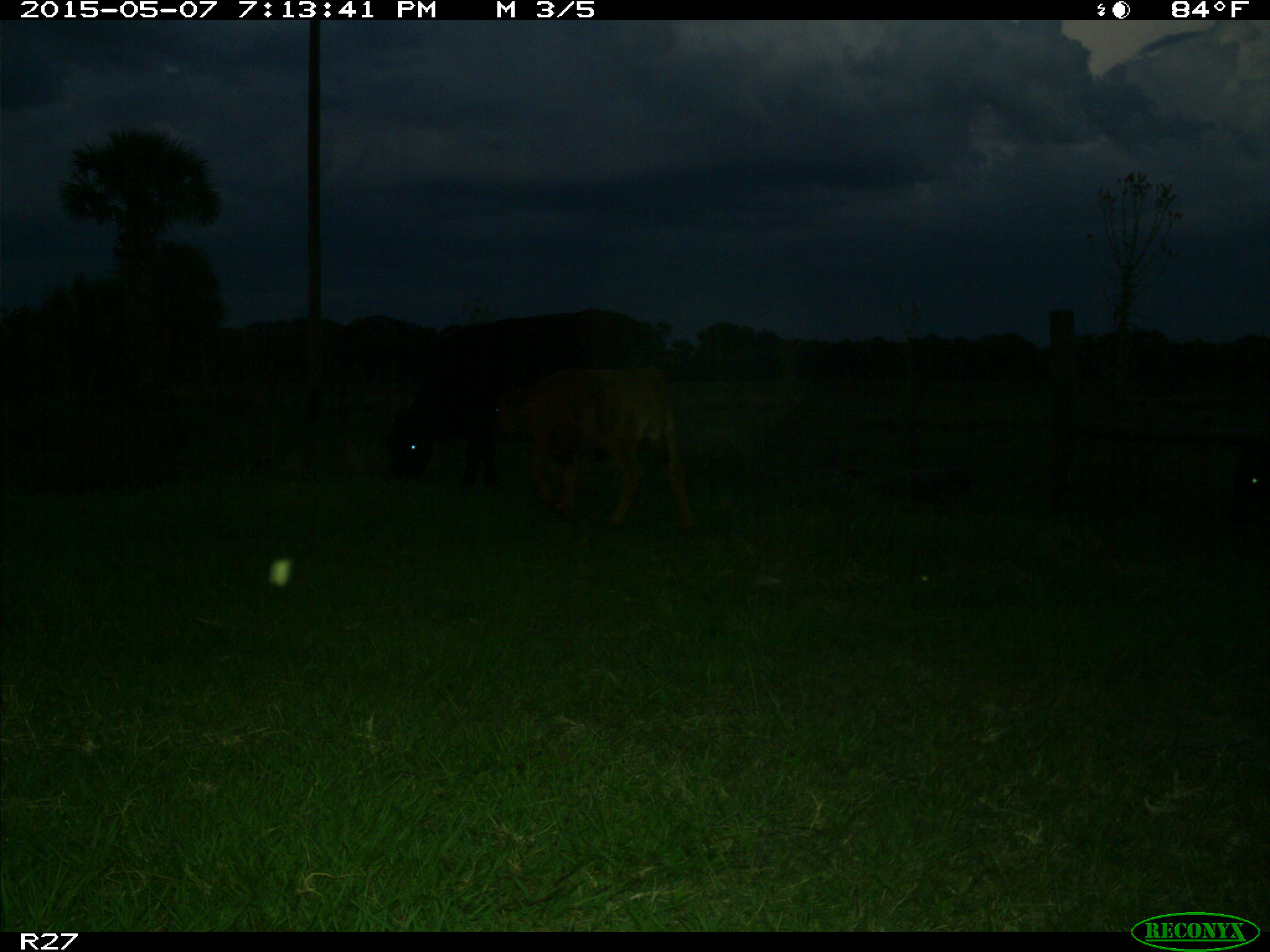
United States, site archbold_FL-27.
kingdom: Animalia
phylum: Chordata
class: Mammalia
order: Artiodactyla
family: Bovidae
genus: Bos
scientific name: Bos taurus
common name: domestic cow